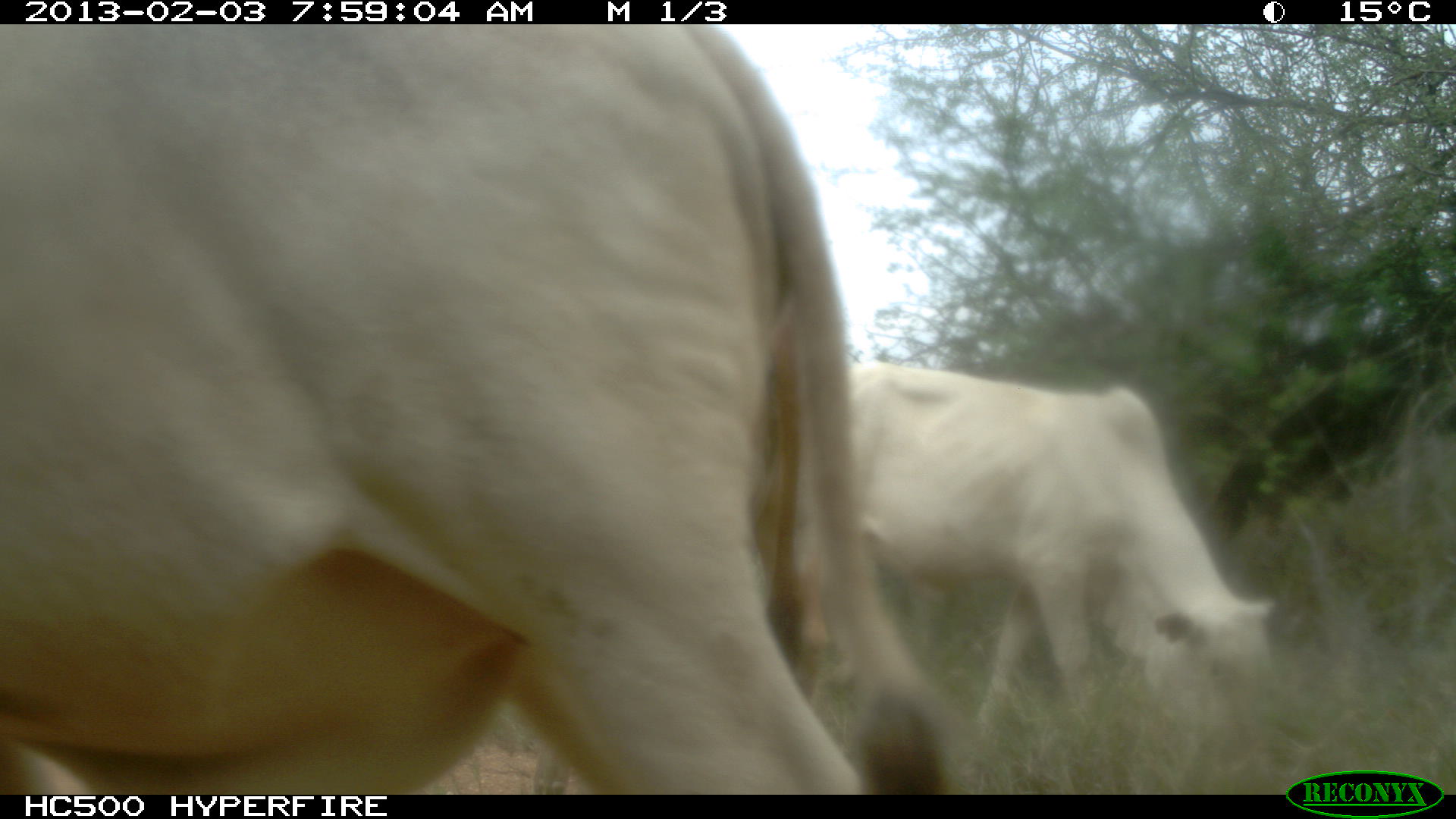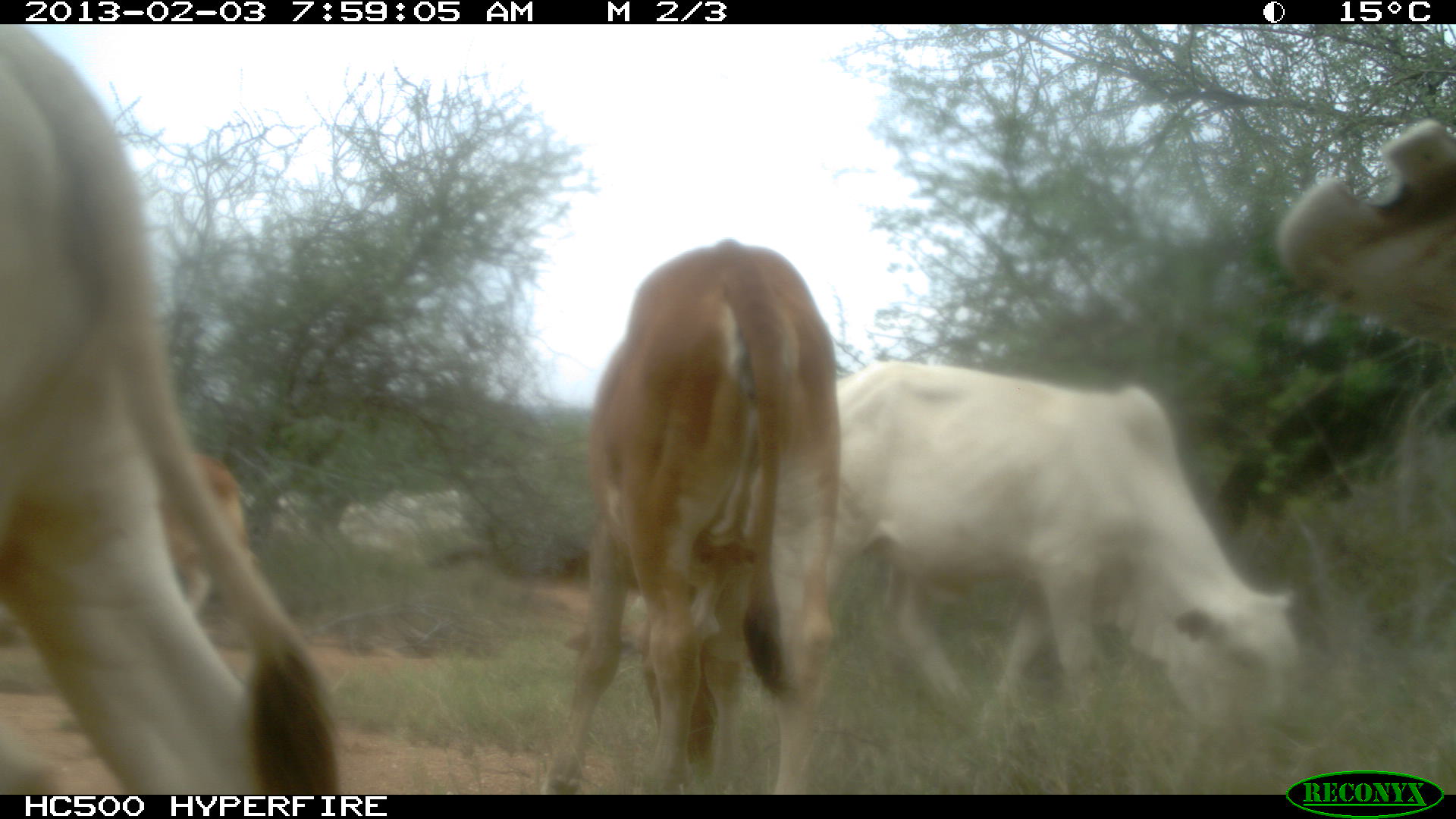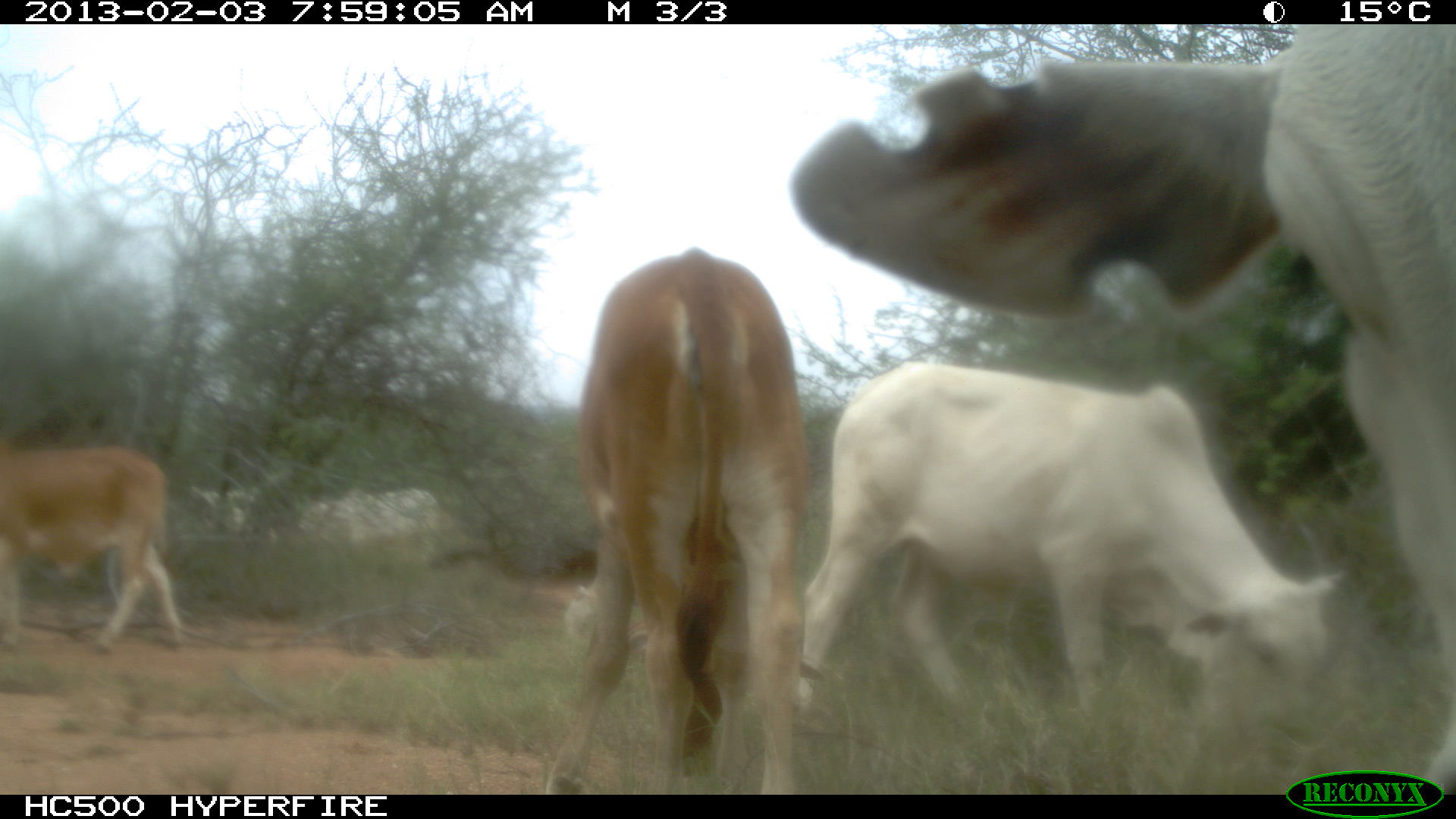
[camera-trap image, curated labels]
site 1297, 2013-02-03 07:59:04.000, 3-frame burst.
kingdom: Animalia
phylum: Chordata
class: Mammalia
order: Artiodactyla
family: Bovidae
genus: Bos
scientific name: Bos taurus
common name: domestic cattle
Bos taurus (domestic cattle), count 2.